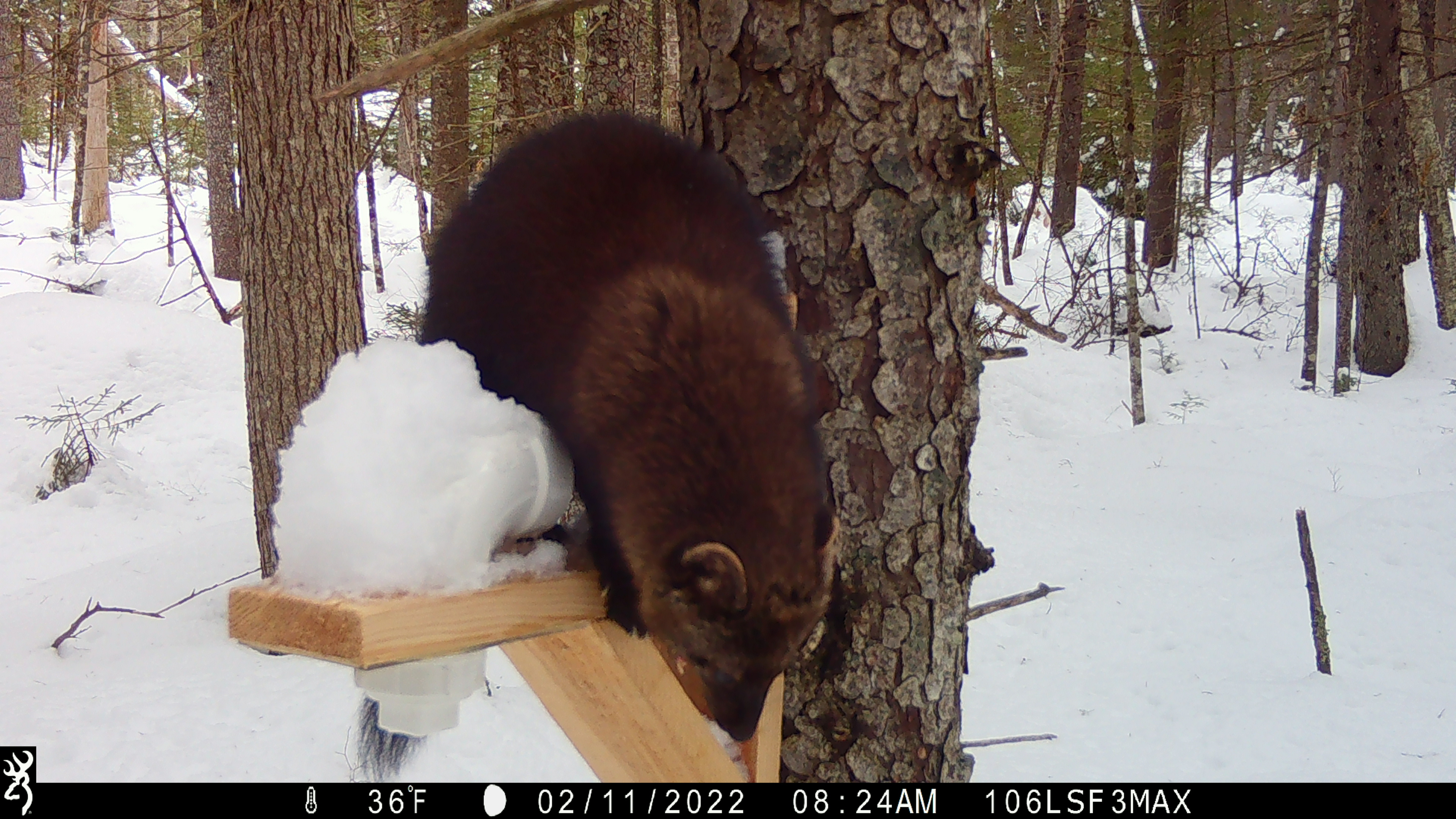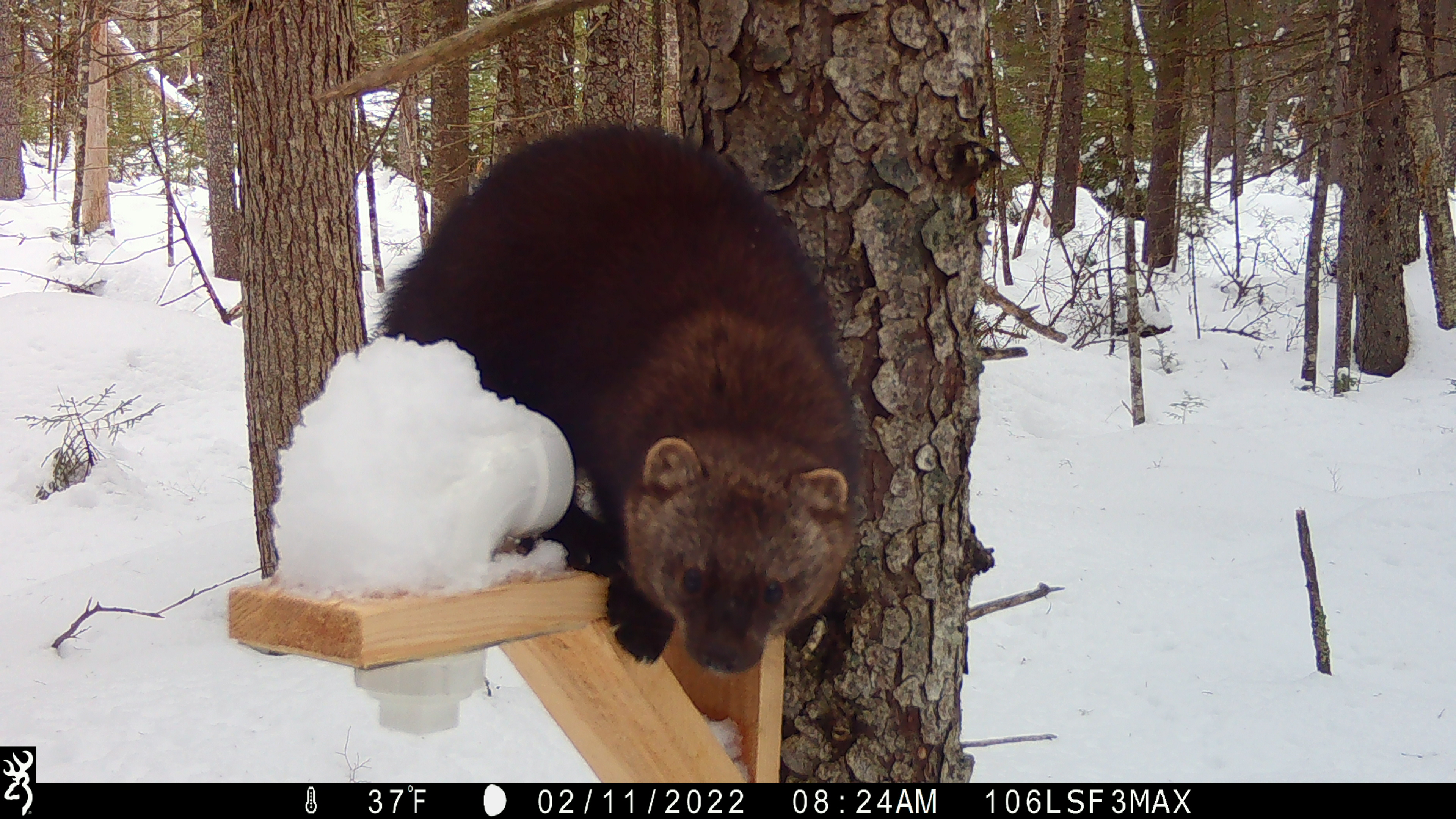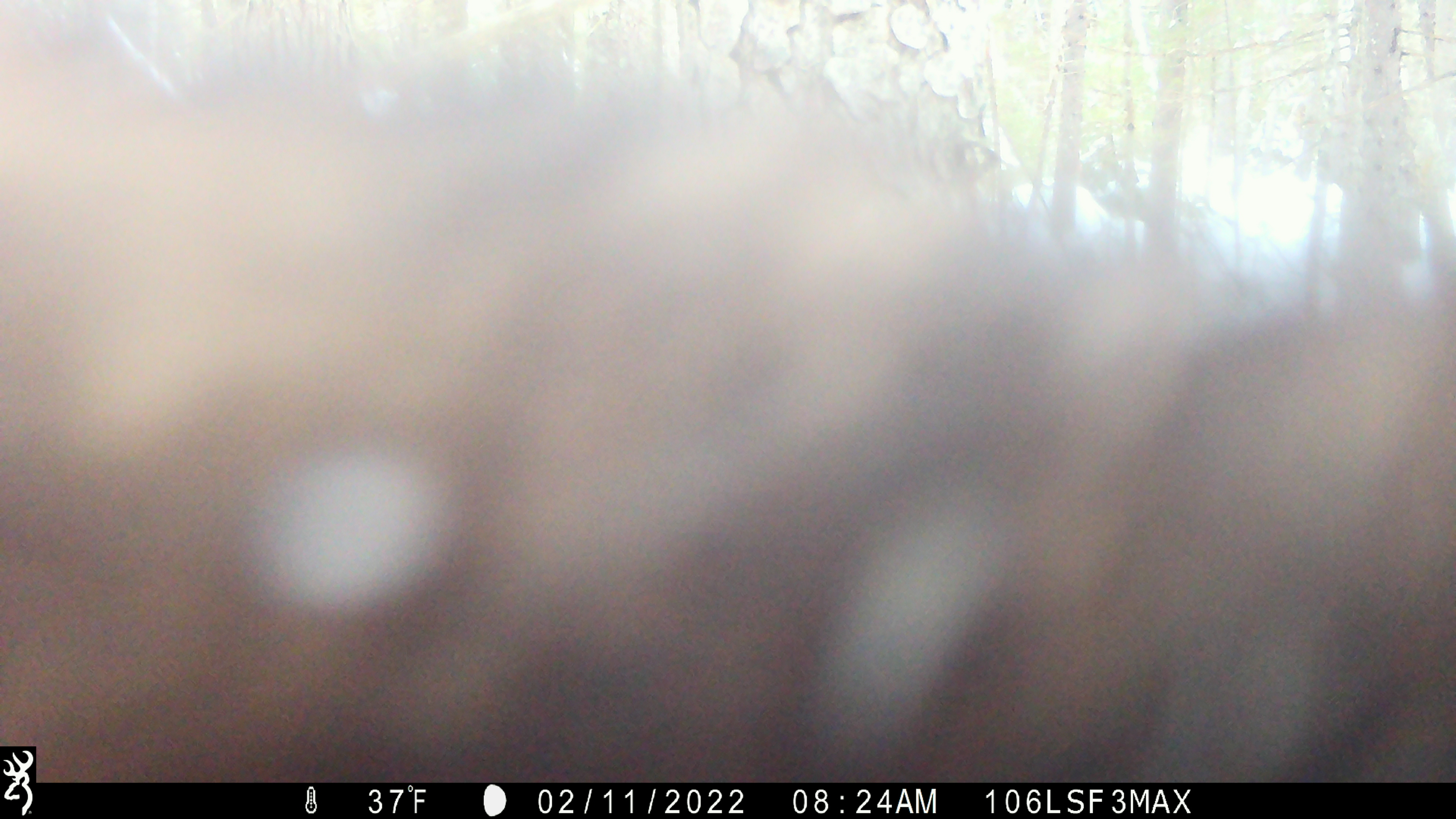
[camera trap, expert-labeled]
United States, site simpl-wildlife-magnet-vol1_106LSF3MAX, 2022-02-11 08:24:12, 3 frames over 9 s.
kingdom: Animalia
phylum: Chordata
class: Mammalia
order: Carnivora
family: Mustelidae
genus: Pekania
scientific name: Pekania pennanti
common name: fisher